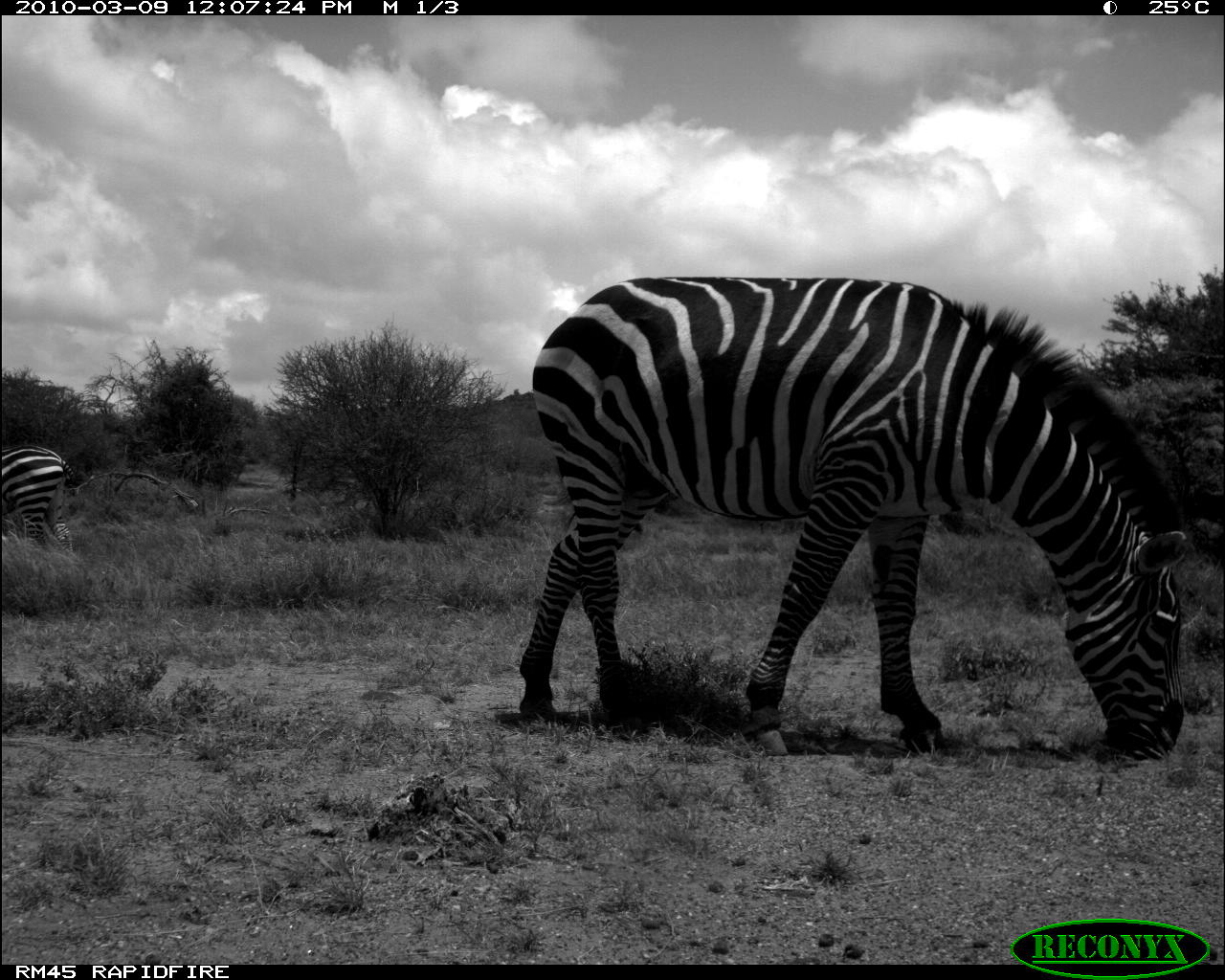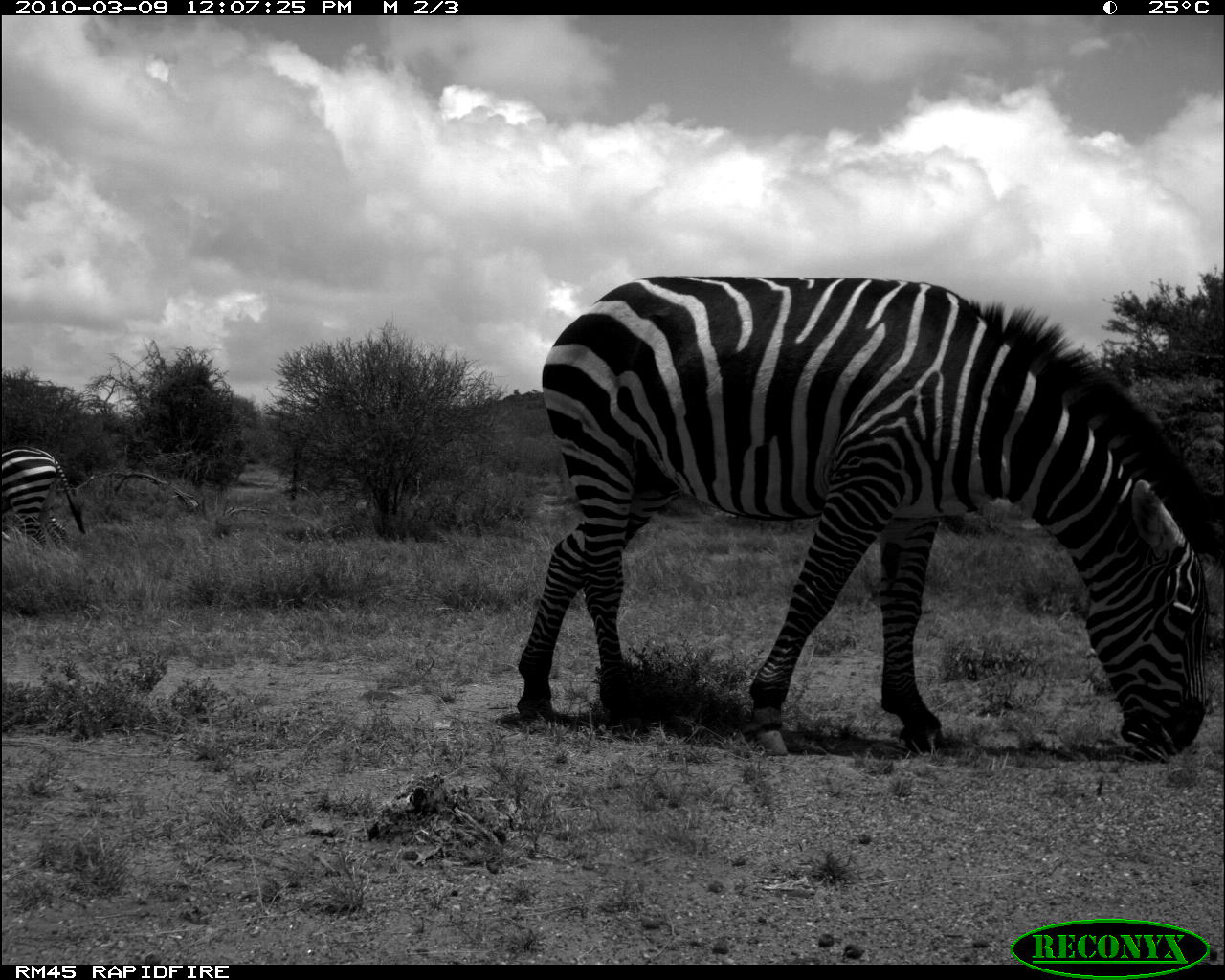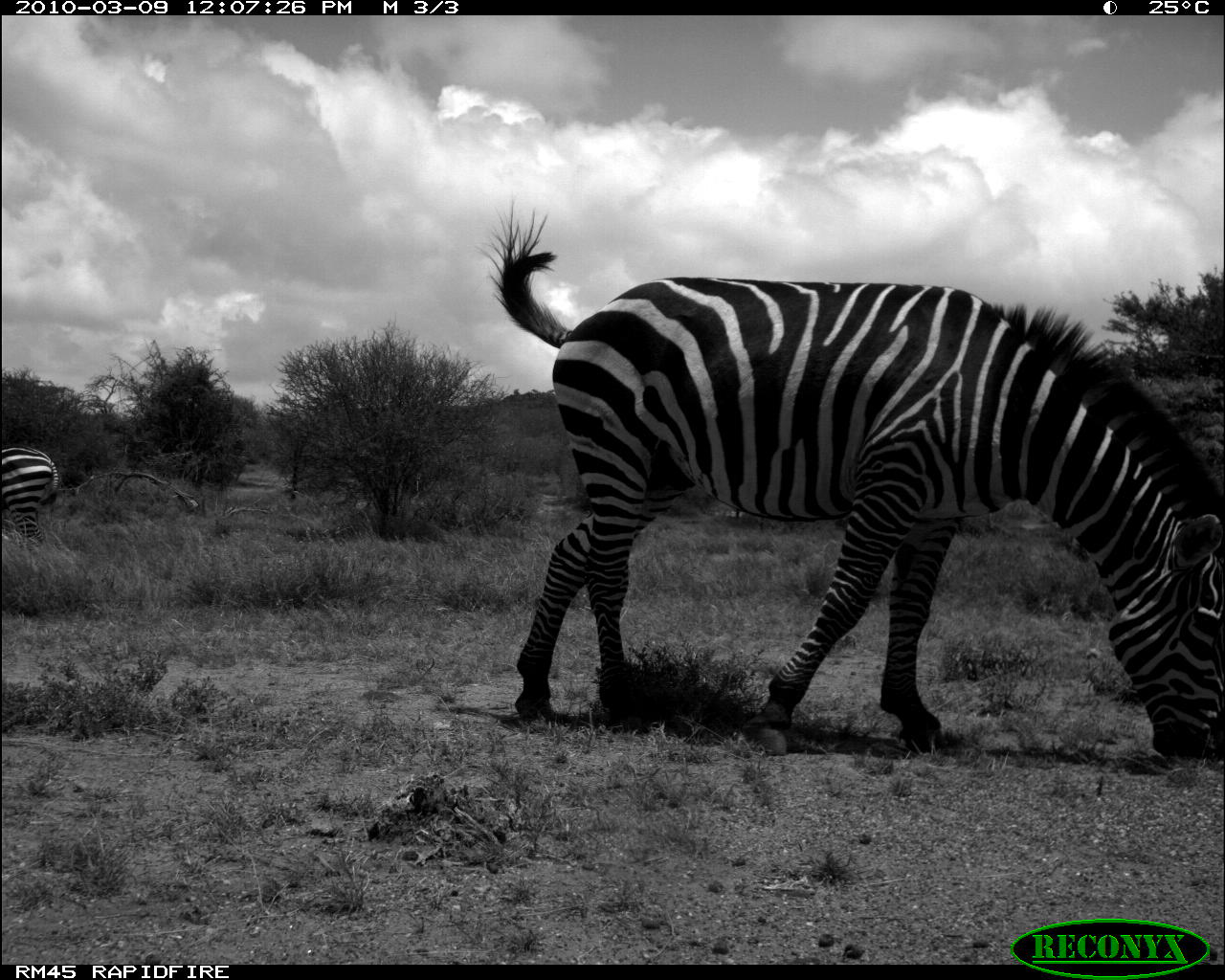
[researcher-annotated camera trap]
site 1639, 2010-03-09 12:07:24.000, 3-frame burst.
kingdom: Animalia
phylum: Chordata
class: Mammalia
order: Perissodactyla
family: Equidae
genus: Equus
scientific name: Equus quagga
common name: plains zebra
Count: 2.